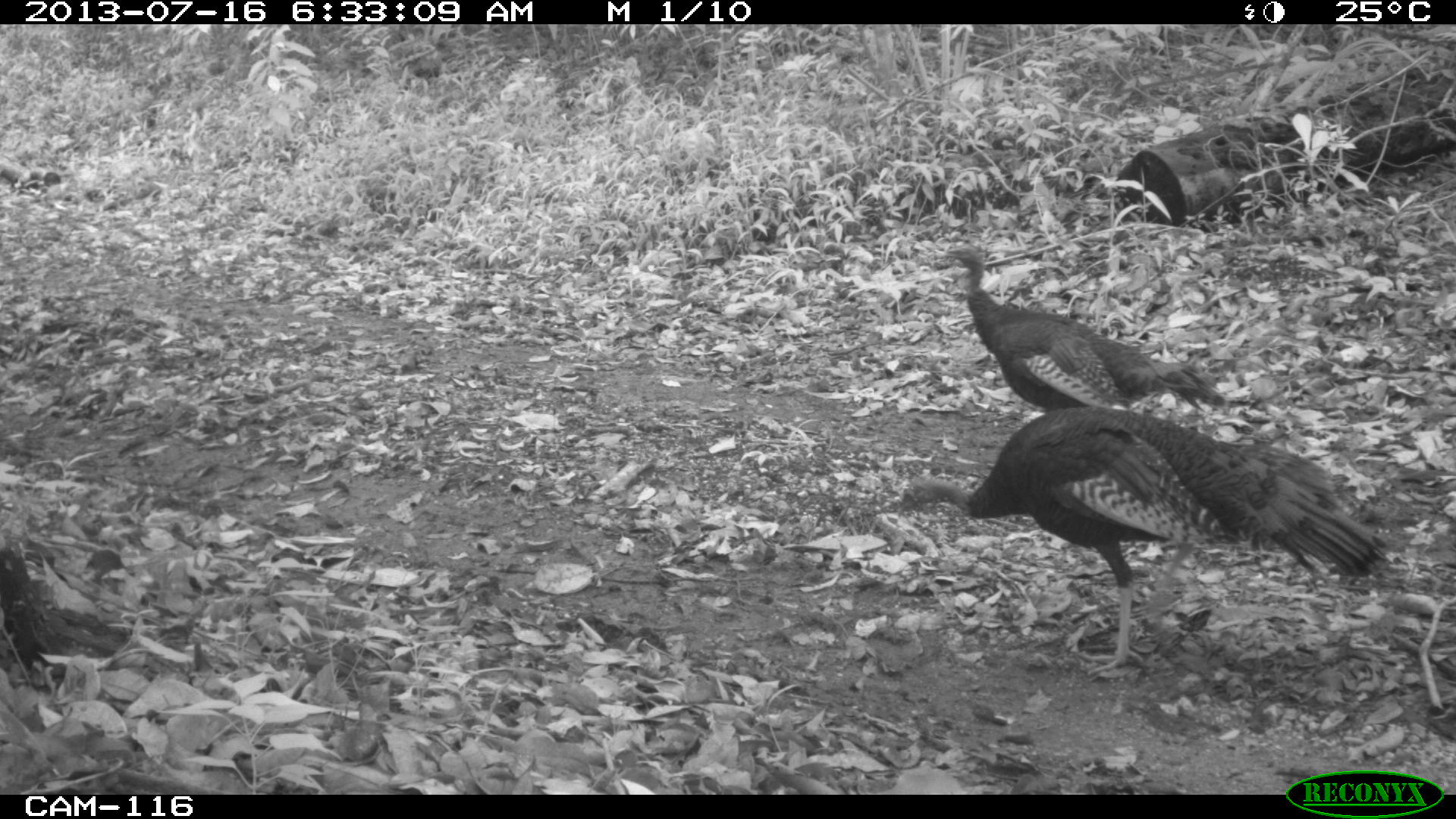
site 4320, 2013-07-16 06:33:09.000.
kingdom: Animalia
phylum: Chordata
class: Aves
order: Galliformes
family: Phasianidae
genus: Meleagris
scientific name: Meleagris ocellata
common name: ocellated turkey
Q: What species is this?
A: Meleagris ocellata (ocellated turkey).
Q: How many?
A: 4.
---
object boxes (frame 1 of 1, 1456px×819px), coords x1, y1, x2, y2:
meleagris ocellata: 894, 403, 1390, 678; 937, 243, 1232, 413